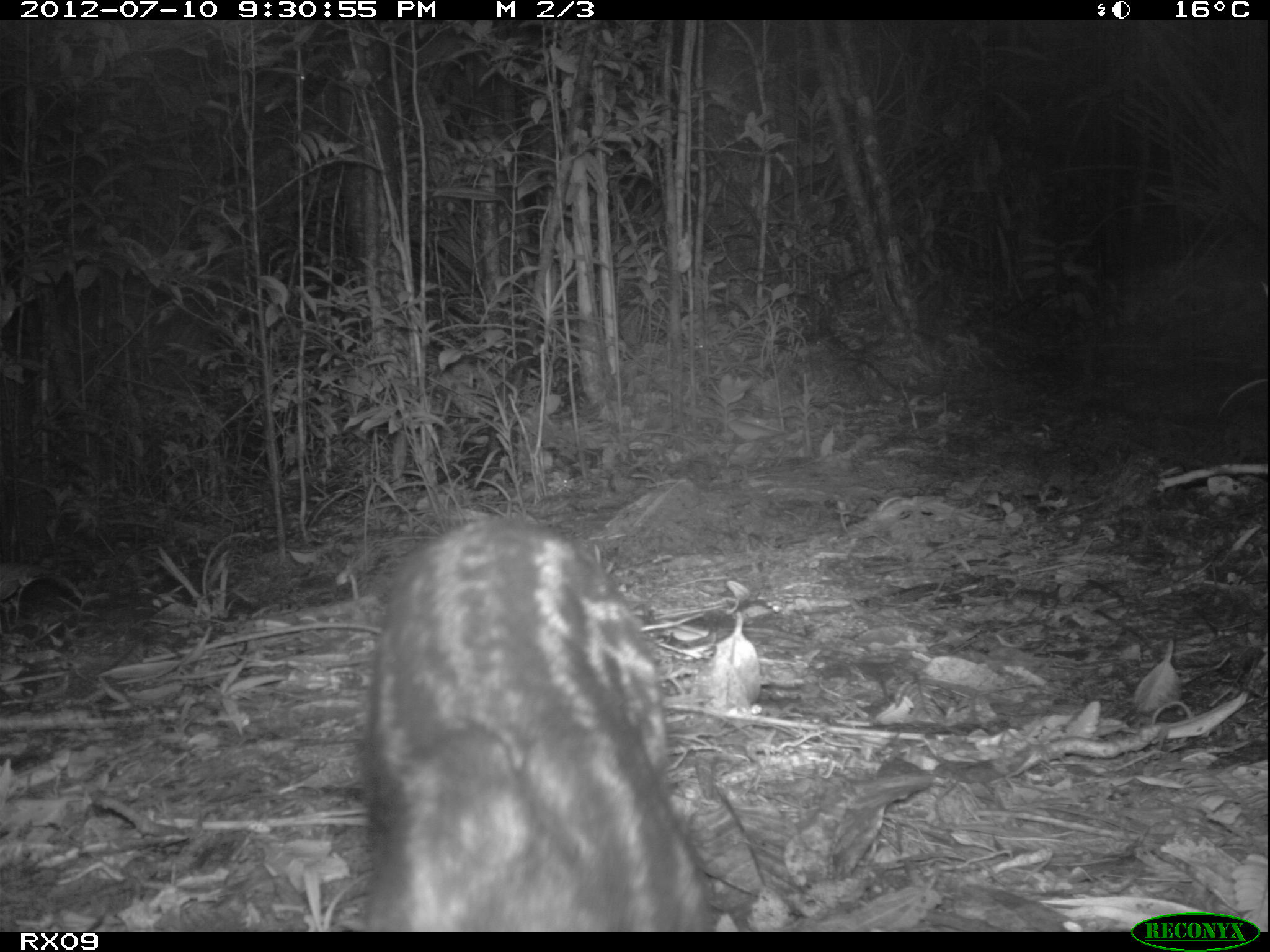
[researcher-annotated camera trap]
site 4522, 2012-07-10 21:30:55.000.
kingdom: Animalia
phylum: Chordata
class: Mammalia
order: Carnivora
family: Eupleridae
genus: Fossa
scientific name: Fossa fossana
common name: fanaloka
Fossa fossana (fanaloka), count 1.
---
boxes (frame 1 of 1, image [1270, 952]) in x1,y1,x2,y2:
fossa fossana: 350,511,718,928; 0,557,45,632